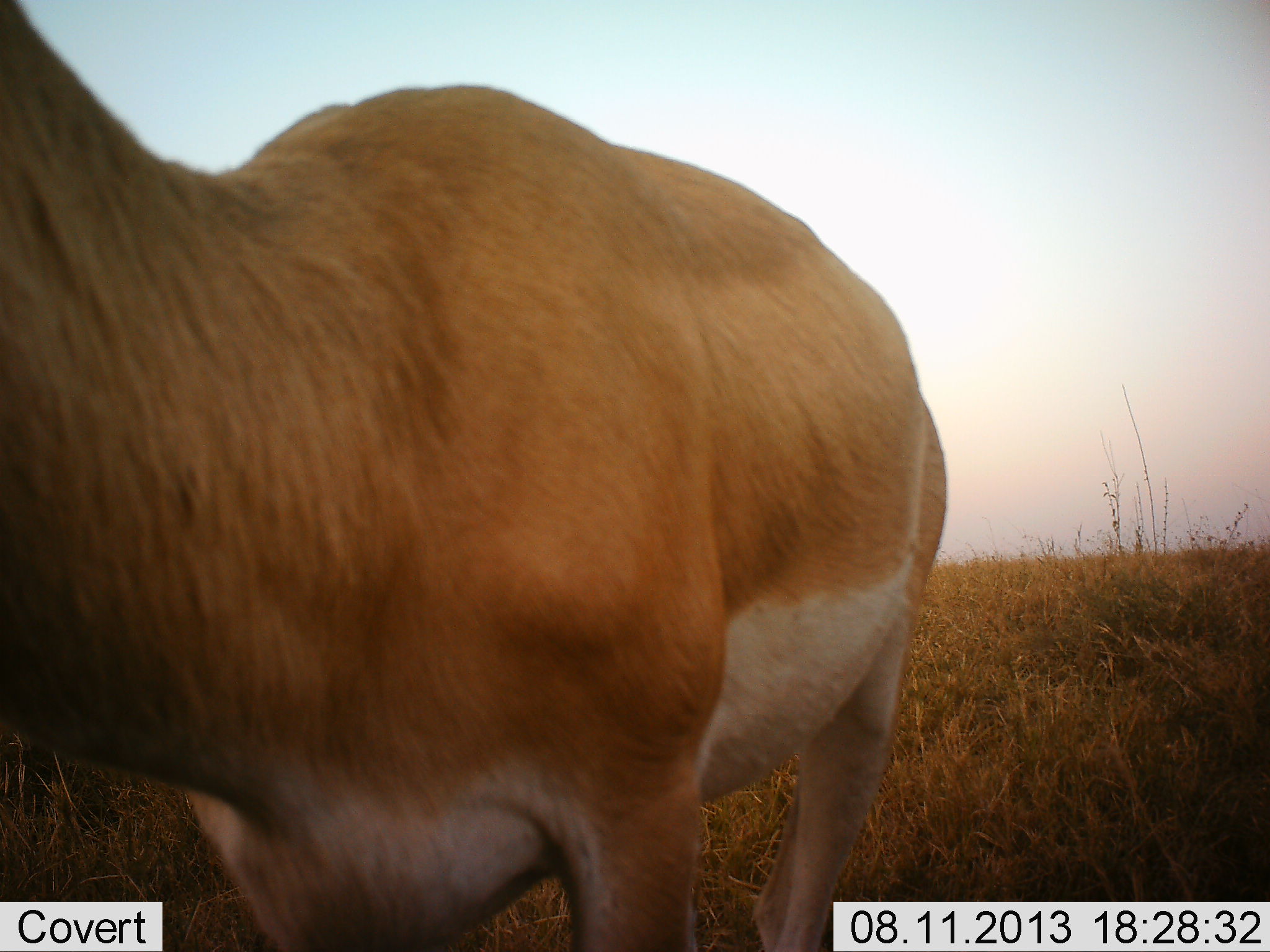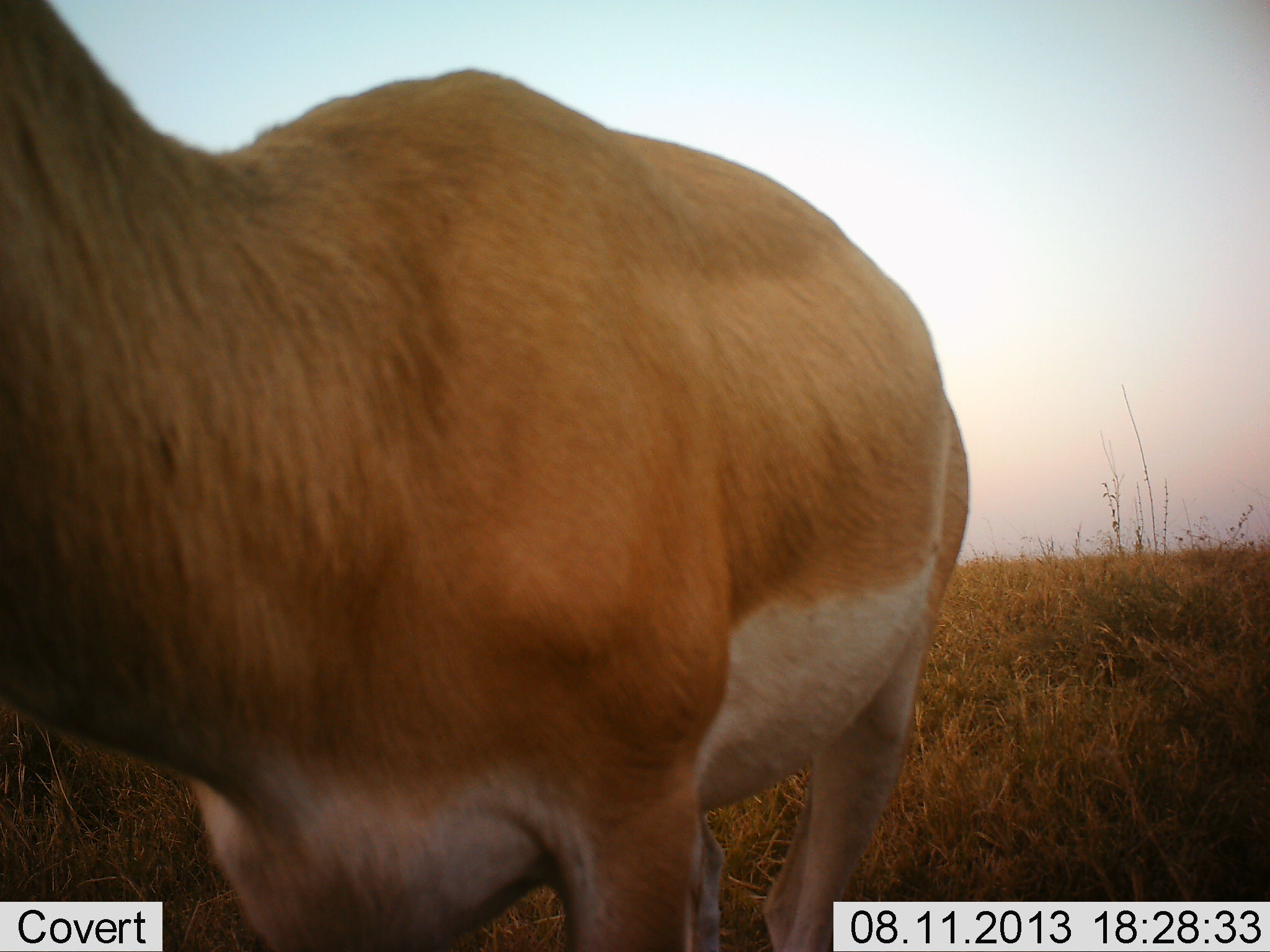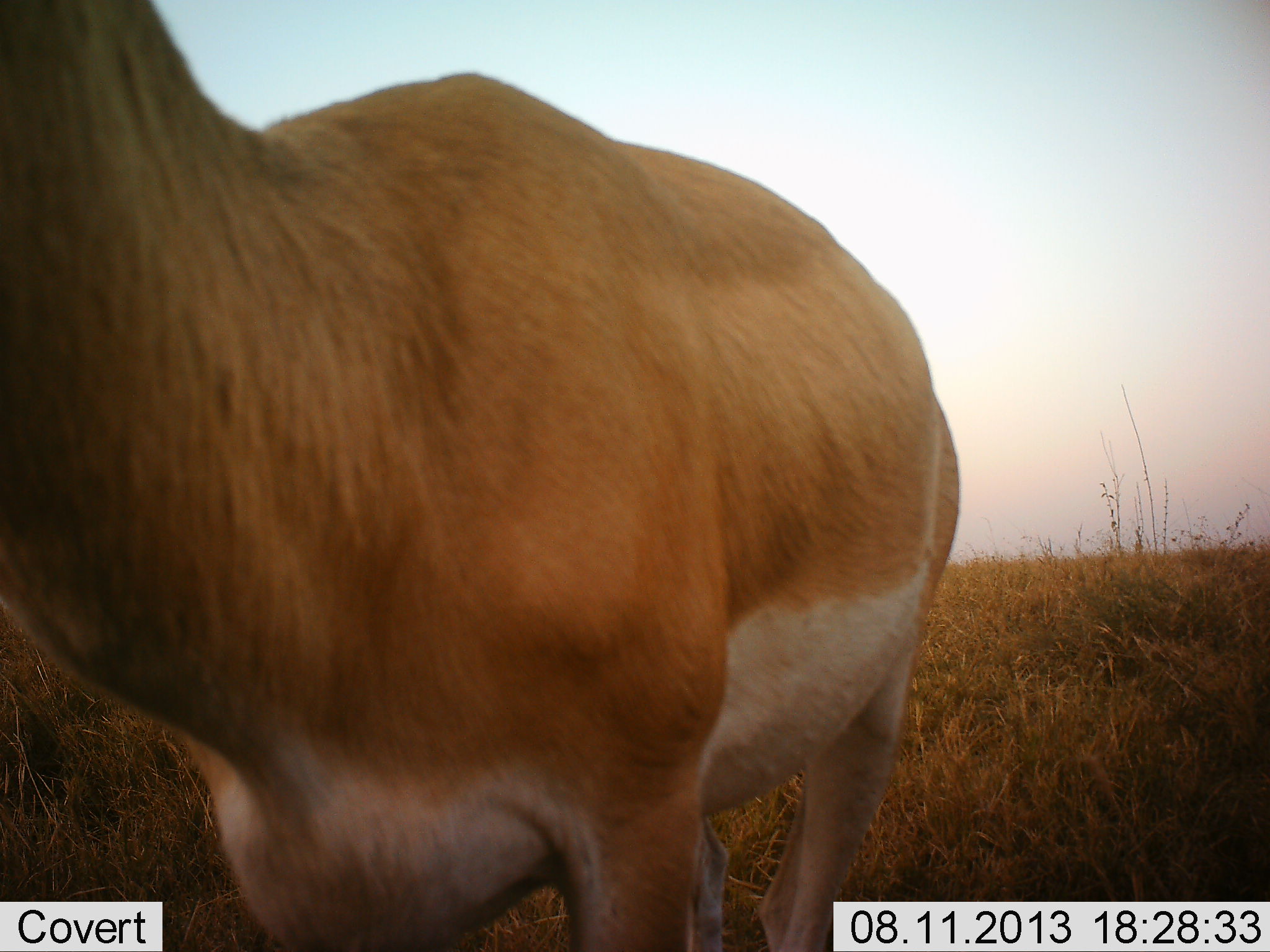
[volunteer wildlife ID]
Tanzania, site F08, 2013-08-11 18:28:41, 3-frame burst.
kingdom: Animalia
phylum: Chordata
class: Mammalia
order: Artiodactyla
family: Bovidae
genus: Nanger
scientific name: Nanger granti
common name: grant's gazelle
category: gazellegrants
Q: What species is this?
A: Gazellegrants (grant's gazelle) (Nanger granti).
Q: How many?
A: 1.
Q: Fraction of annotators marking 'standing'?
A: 97%.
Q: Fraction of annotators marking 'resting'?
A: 3%.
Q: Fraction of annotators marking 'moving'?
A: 0%.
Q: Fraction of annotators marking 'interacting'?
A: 3%.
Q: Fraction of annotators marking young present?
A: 0%.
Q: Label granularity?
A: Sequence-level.